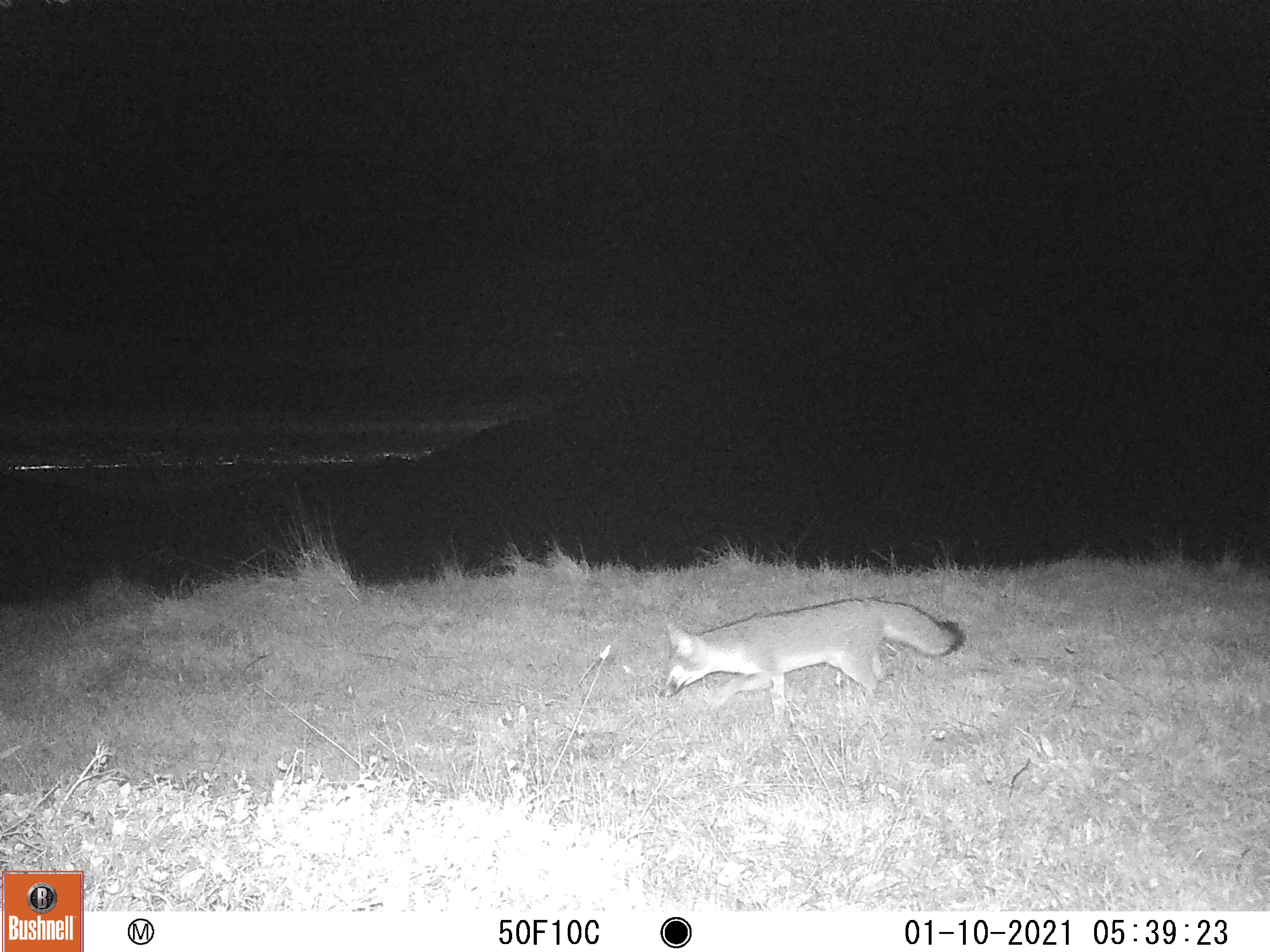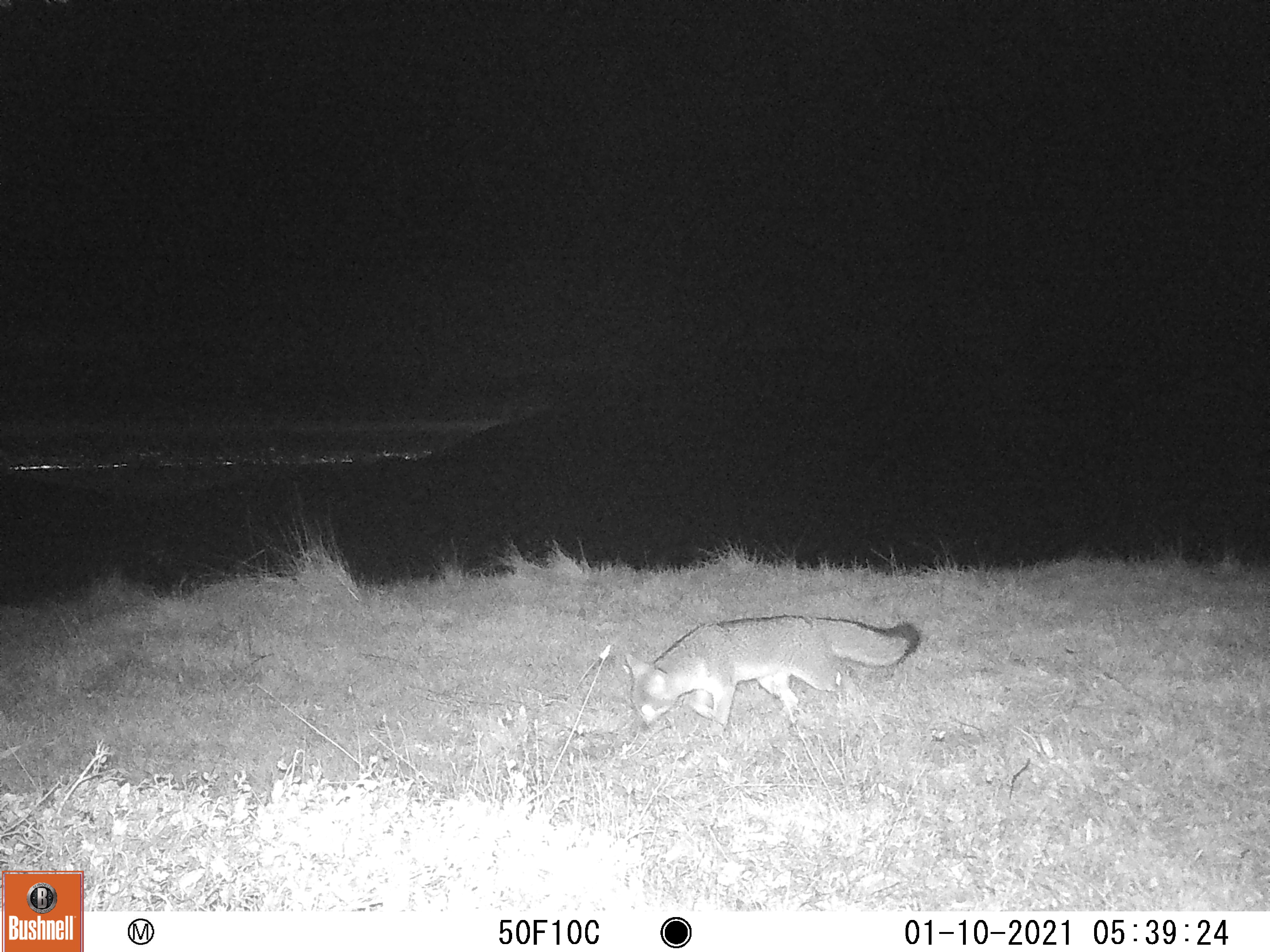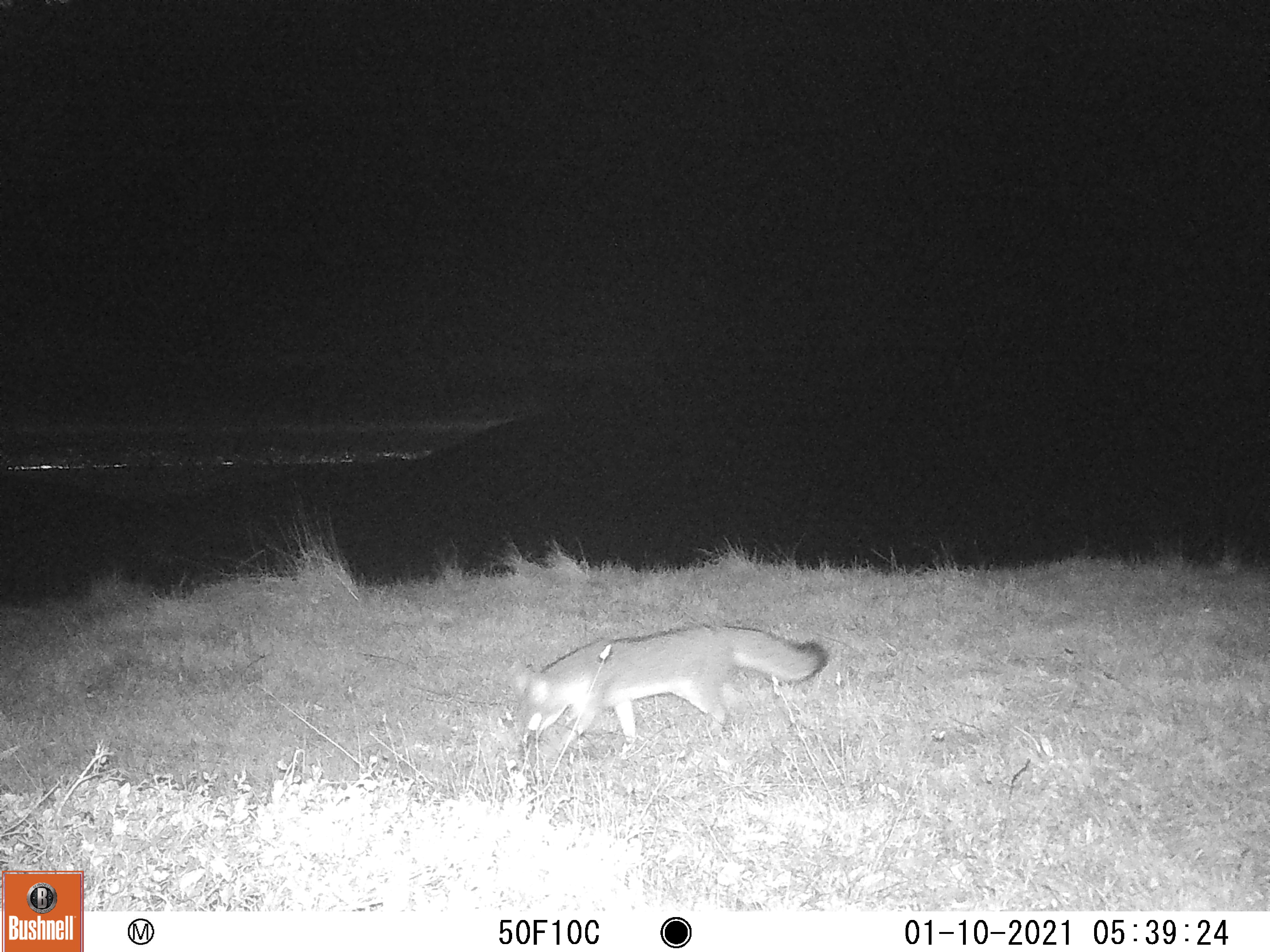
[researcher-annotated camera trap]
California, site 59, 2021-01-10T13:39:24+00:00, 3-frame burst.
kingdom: Animalia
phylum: Chordata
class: Mammalia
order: Carnivora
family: Canidae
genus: Urocyon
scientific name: Urocyon cinereoargenteus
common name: gray fox